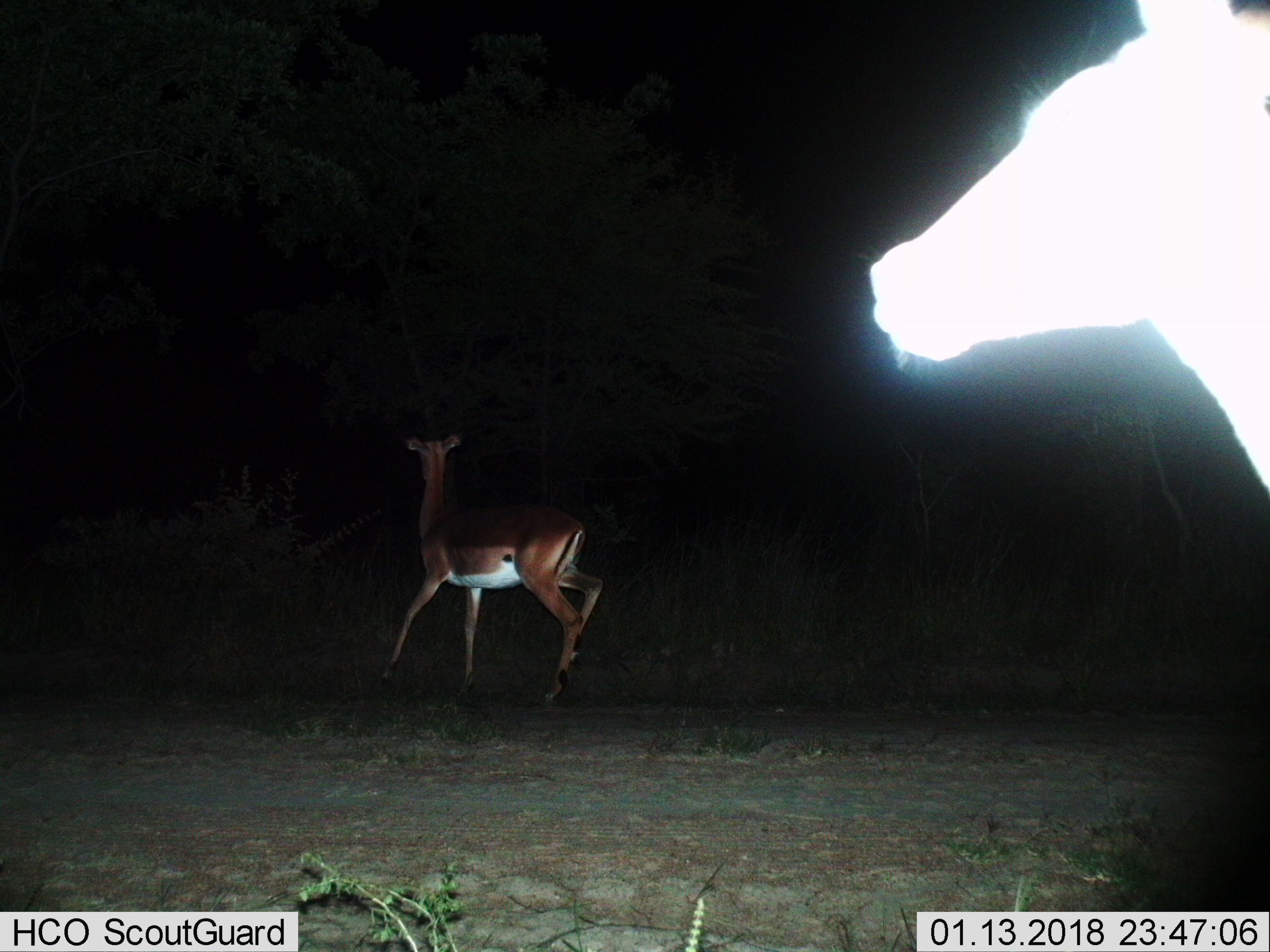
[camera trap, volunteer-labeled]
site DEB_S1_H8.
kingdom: Animalia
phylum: Chordata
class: Mammalia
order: Artiodactyla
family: Bovidae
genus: Aepyceros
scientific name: Aepyceros melampus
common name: impala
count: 2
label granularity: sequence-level